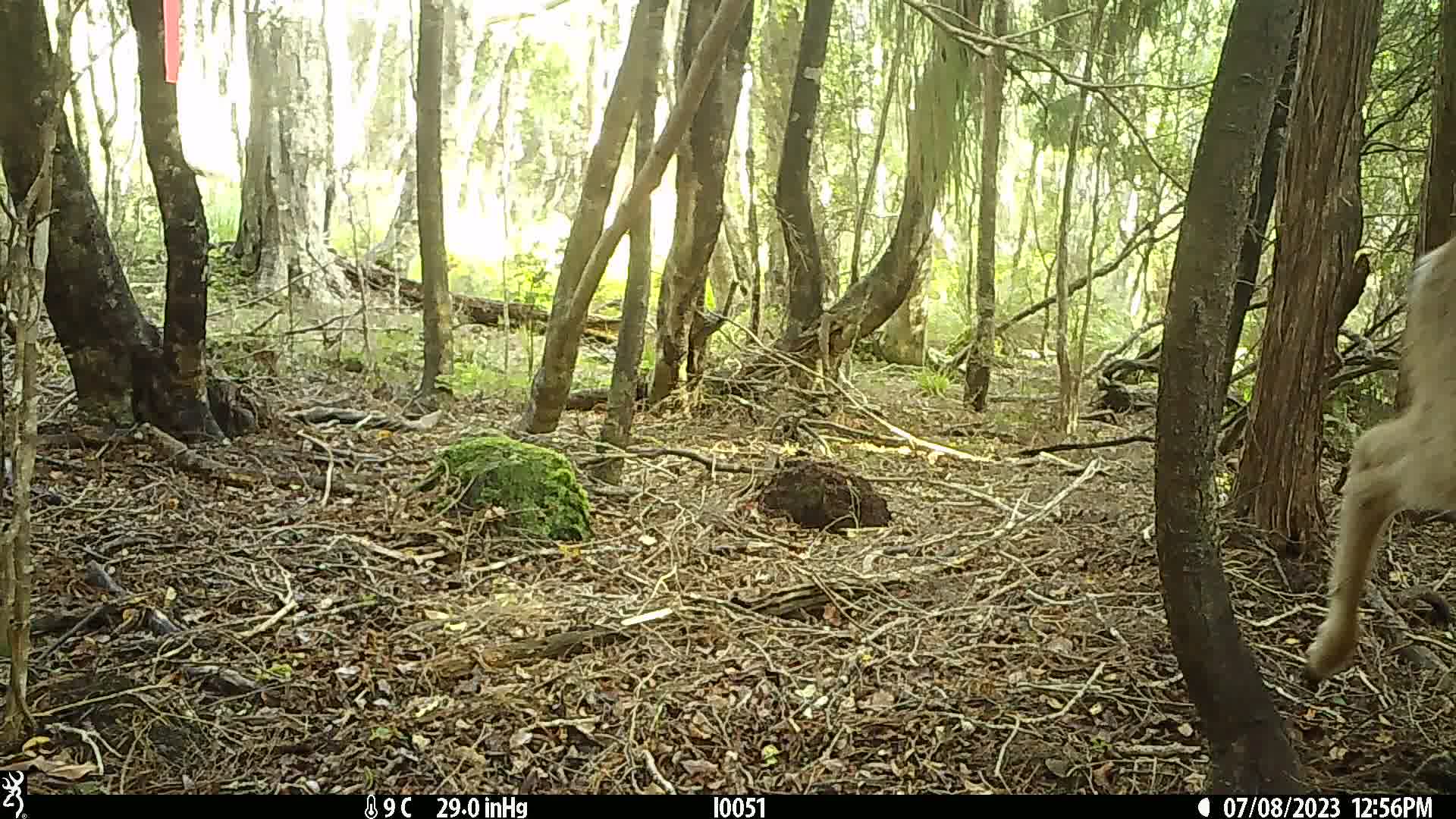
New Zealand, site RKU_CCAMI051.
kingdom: Animalia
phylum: Chordata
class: Mammalia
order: Artiodactyla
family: Cervidae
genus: Odocoileus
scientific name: Odocoileus virginianus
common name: white-tailed deer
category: white tailed deer